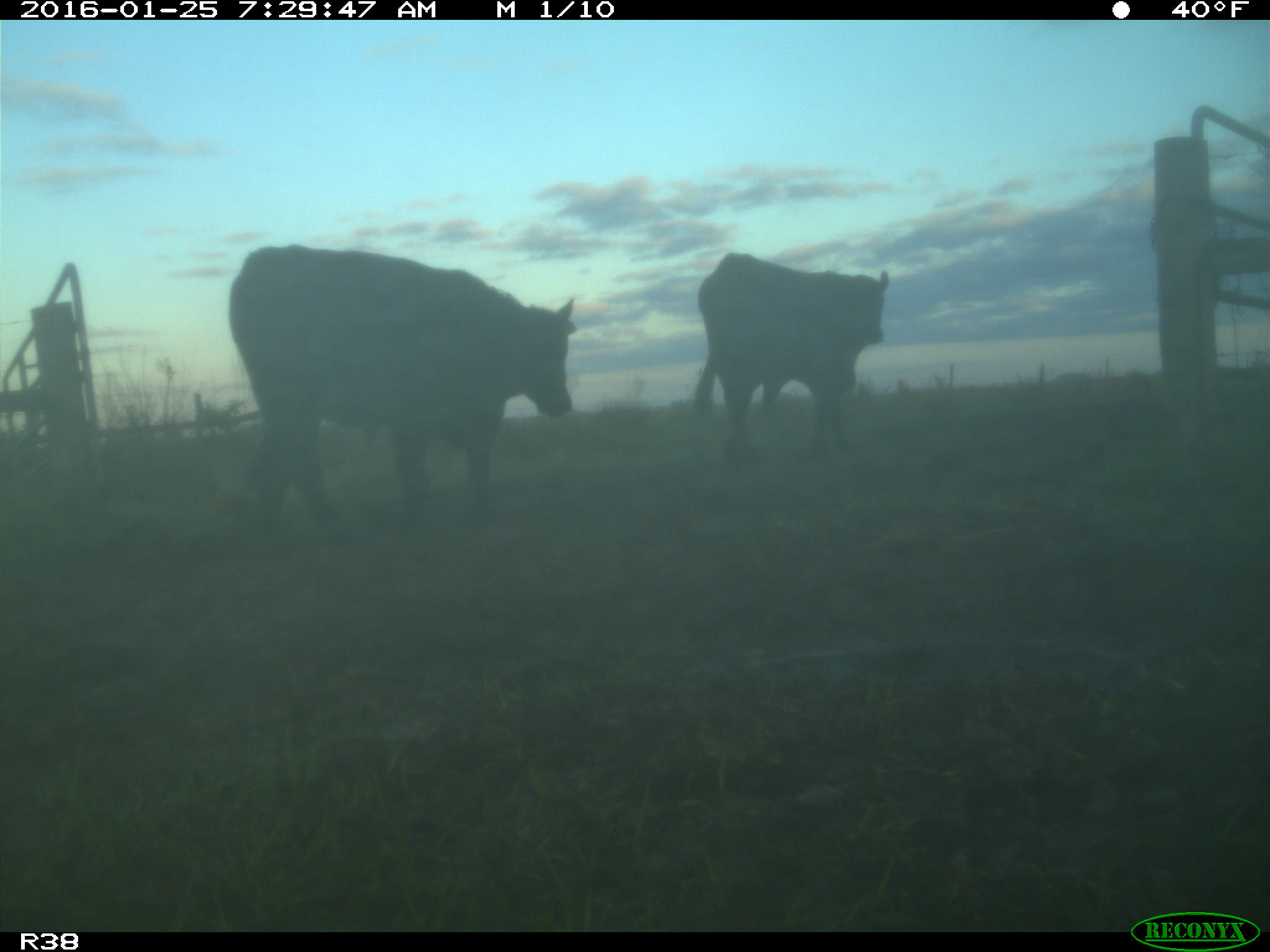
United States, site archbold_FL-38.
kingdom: Animalia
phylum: Chordata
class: Mammalia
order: Artiodactyla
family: Bovidae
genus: Bos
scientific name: Bos taurus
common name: domestic cow